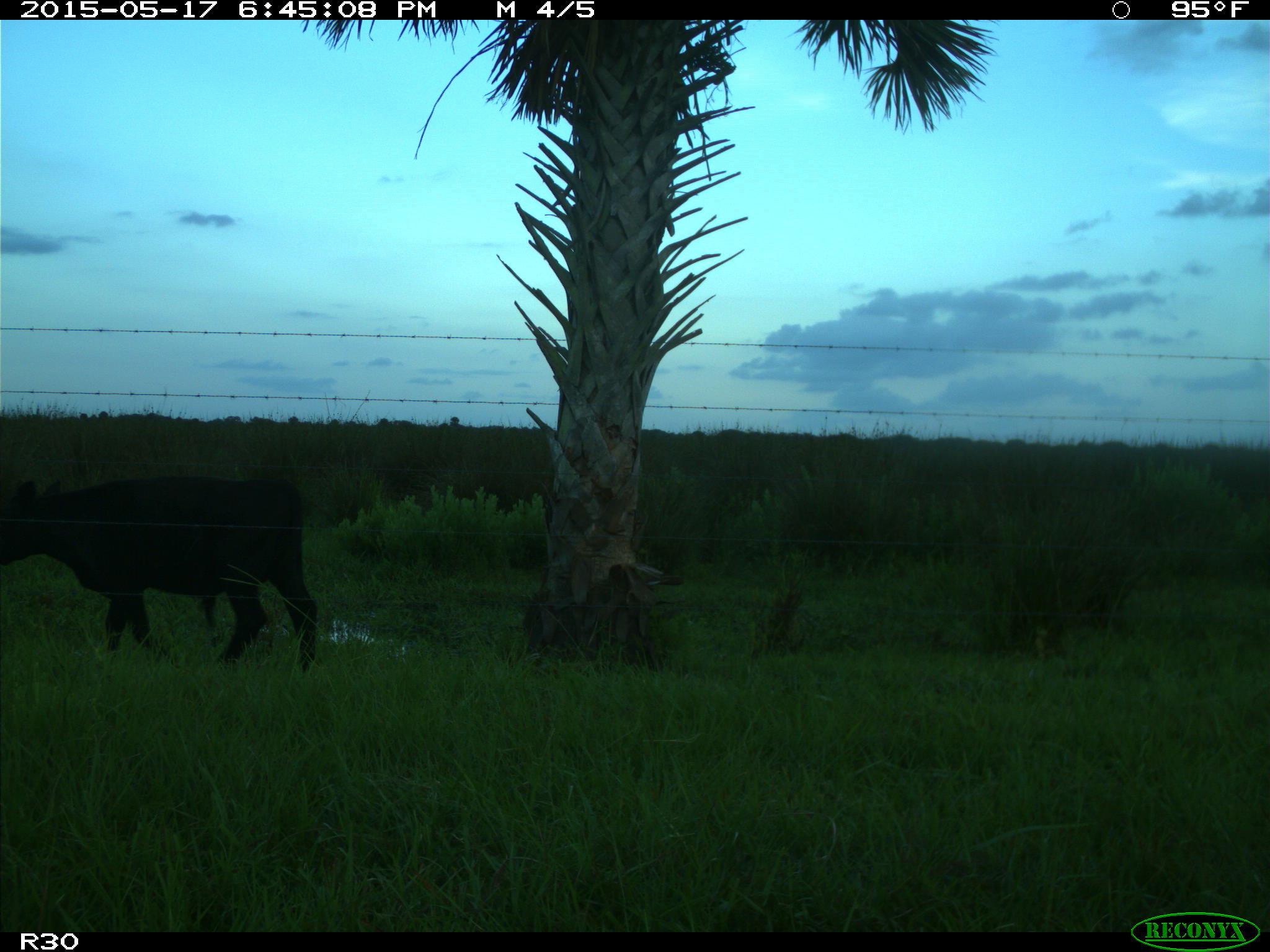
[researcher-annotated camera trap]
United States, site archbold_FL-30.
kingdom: Animalia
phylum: Chordata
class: Mammalia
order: Artiodactyla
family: Bovidae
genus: Bos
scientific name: Bos taurus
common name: domestic cow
Bos taurus (domestic cow).